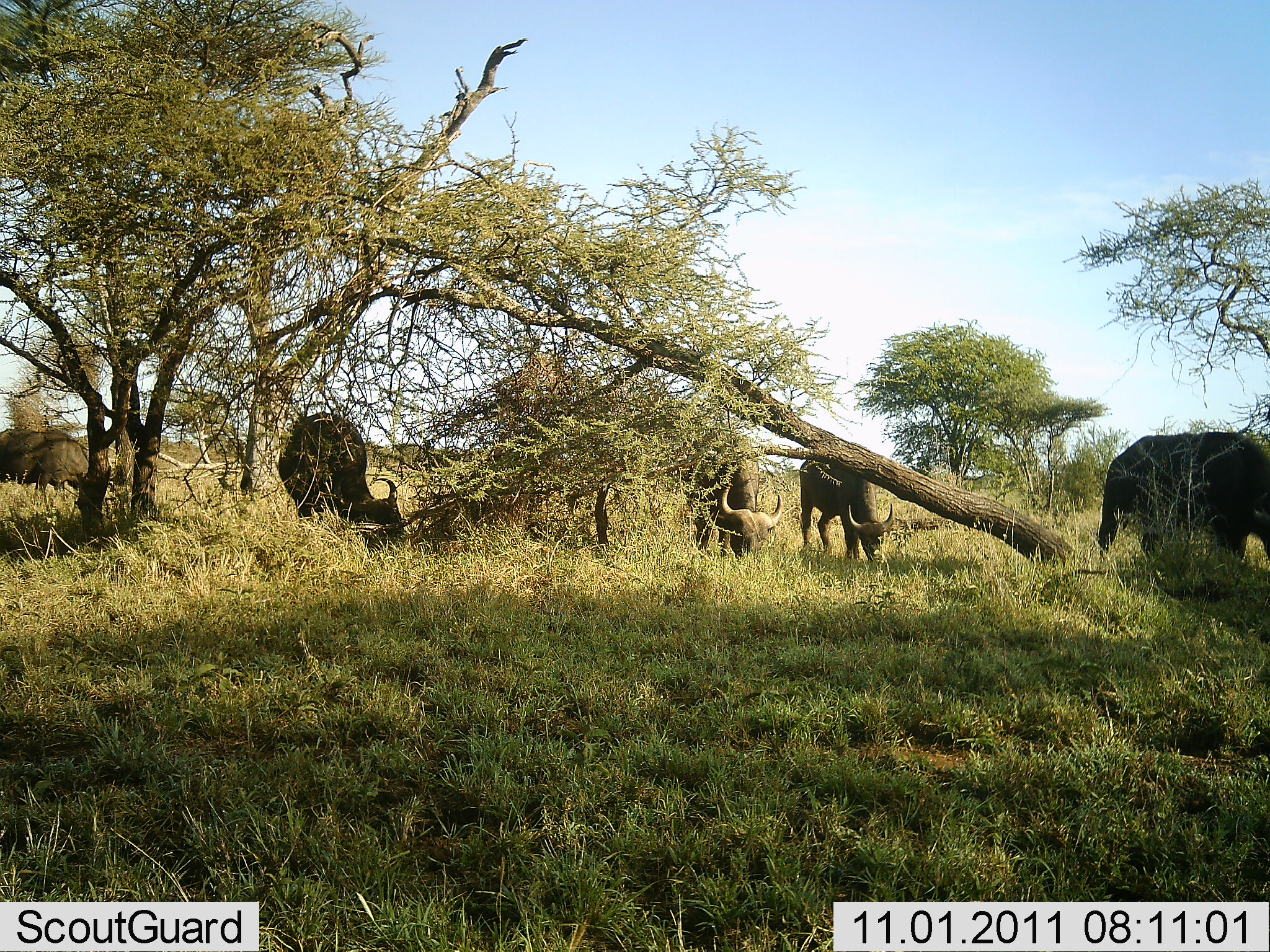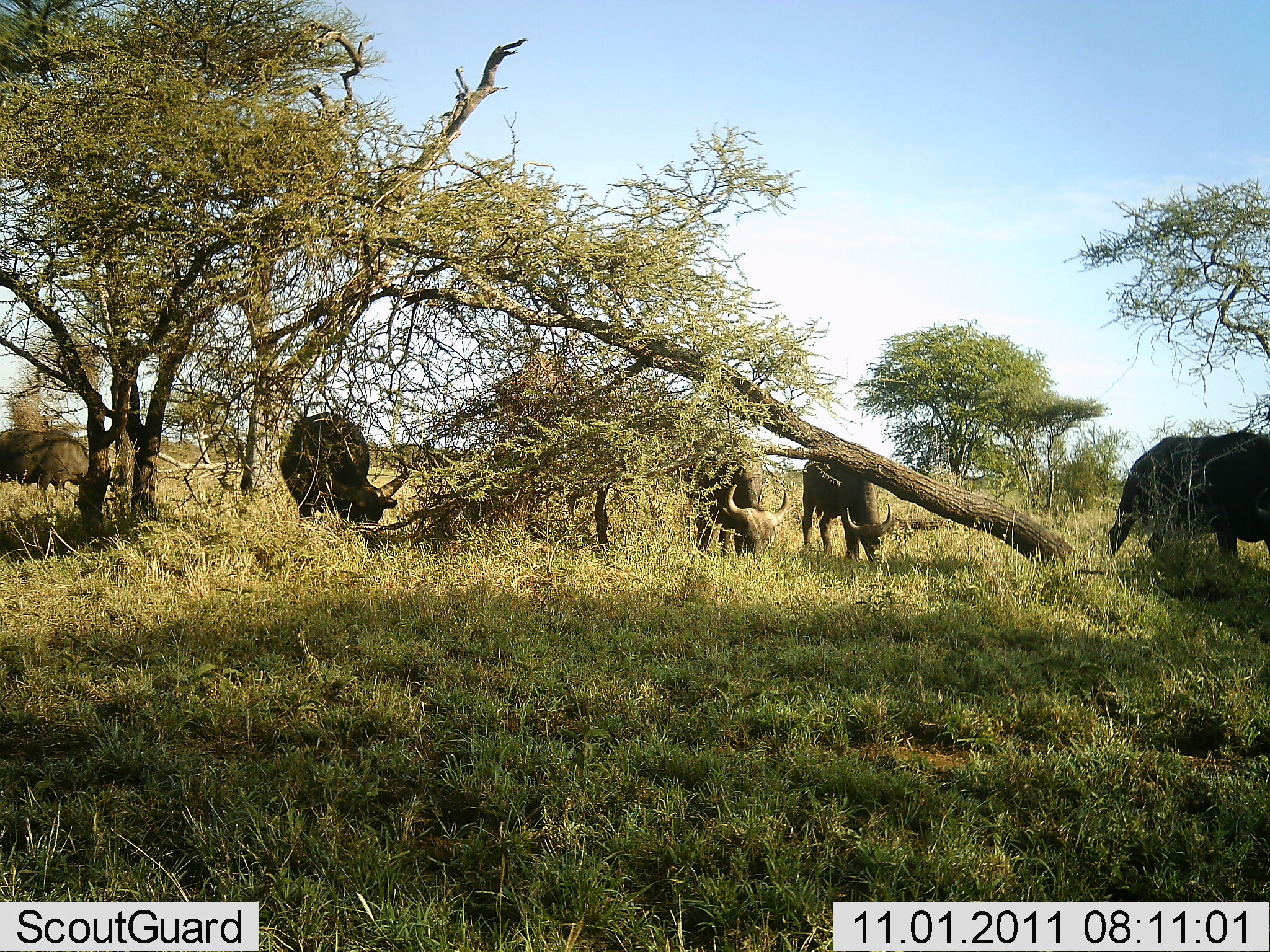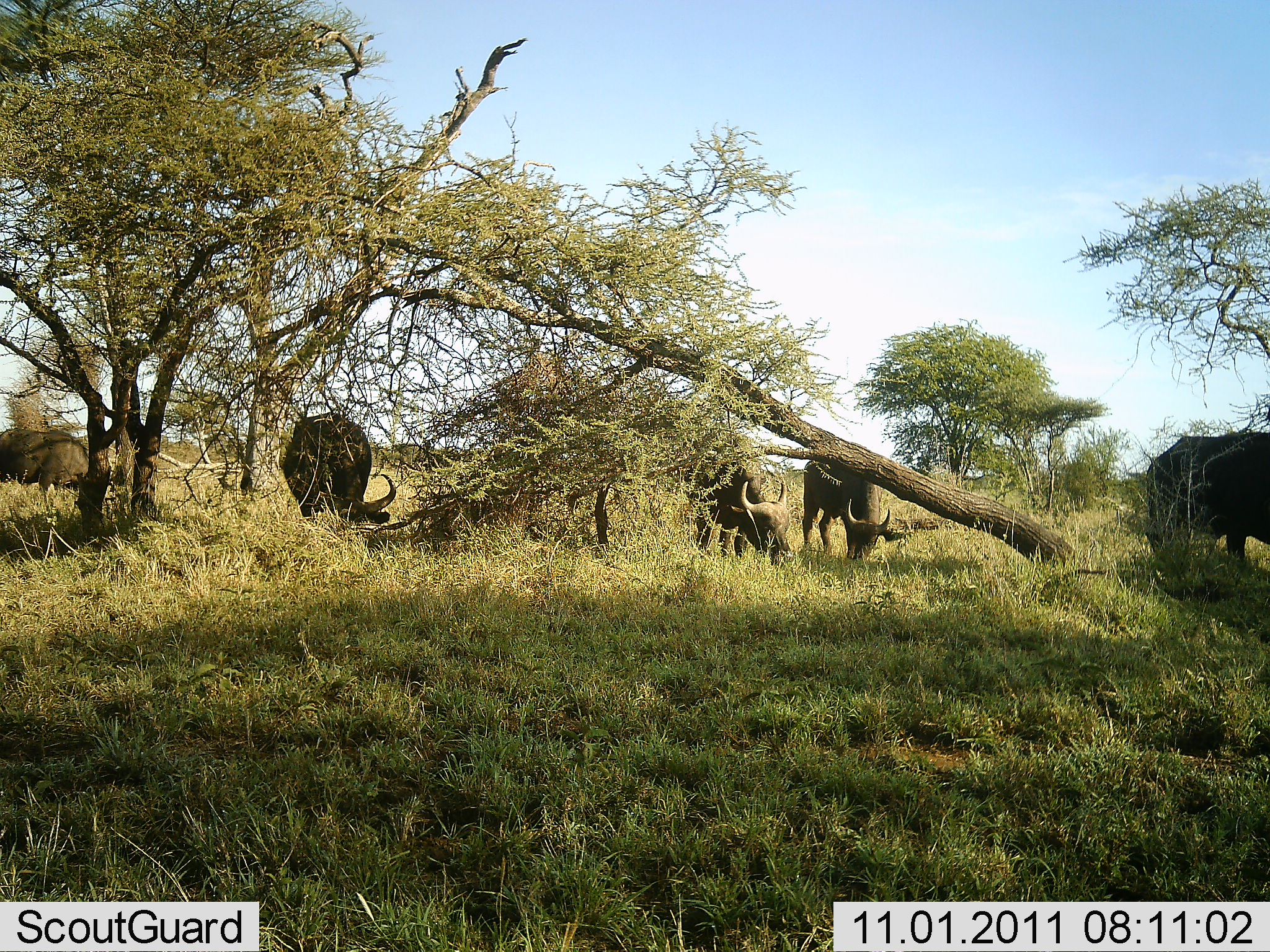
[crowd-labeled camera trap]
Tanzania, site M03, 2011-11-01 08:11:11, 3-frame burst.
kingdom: Animalia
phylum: Chordata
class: Mammalia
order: Artiodactyla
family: Bovidae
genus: Syncerus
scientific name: Syncerus caffer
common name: cape buffalo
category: buffalo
Buffalo (cape buffalo) (Syncerus caffer), count 5. Behavior (volunteer vote fractions): standing 8%, resting 0%, moving 17%, interacting 0%. Young present (vote fraction): 0%. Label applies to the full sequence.